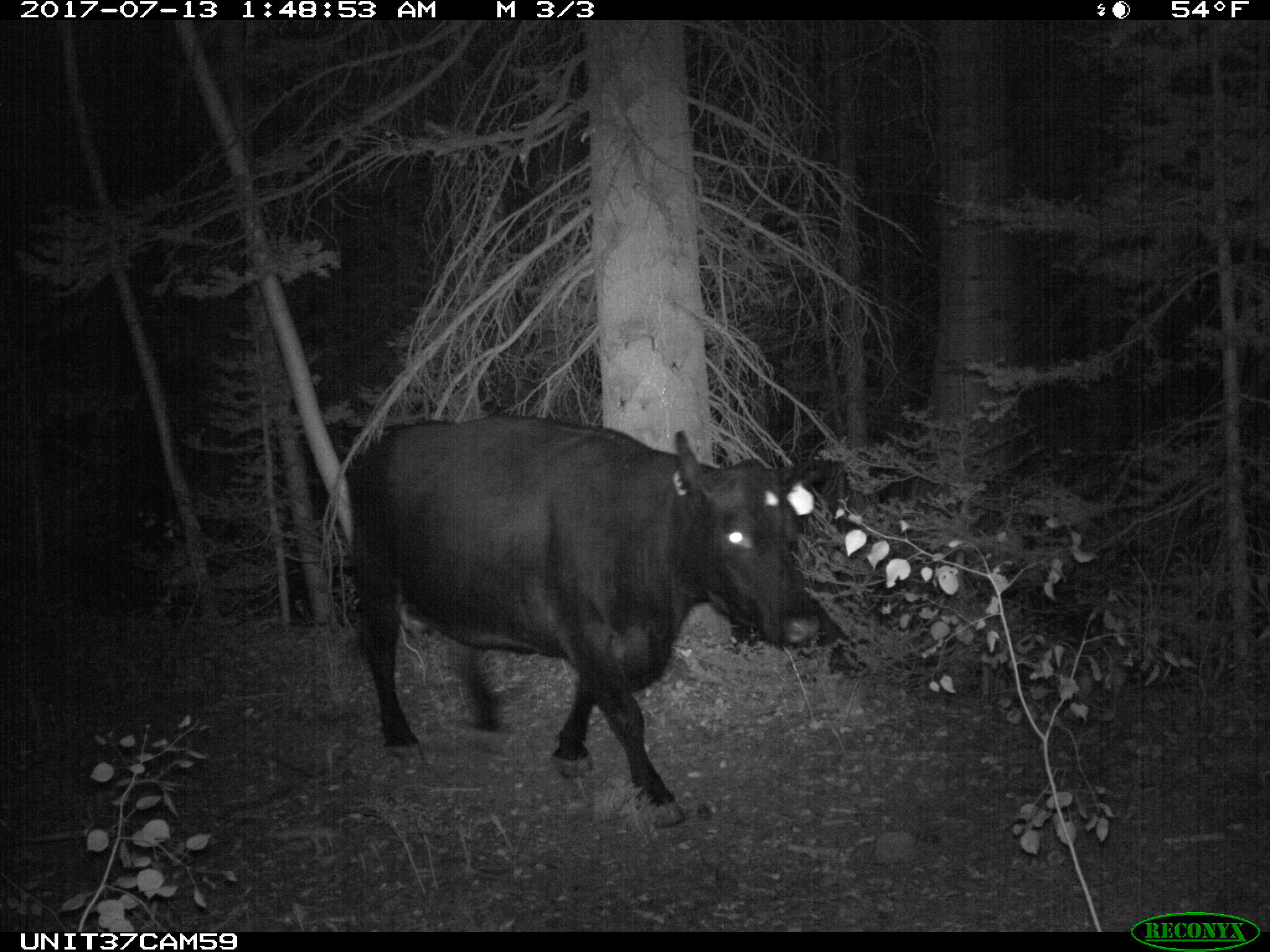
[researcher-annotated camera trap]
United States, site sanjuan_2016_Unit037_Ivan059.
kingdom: Animalia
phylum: Chordata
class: Mammalia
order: Artiodactyla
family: Bovidae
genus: Bos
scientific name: Bos taurus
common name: domestic cow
Bos taurus (domestic cow).